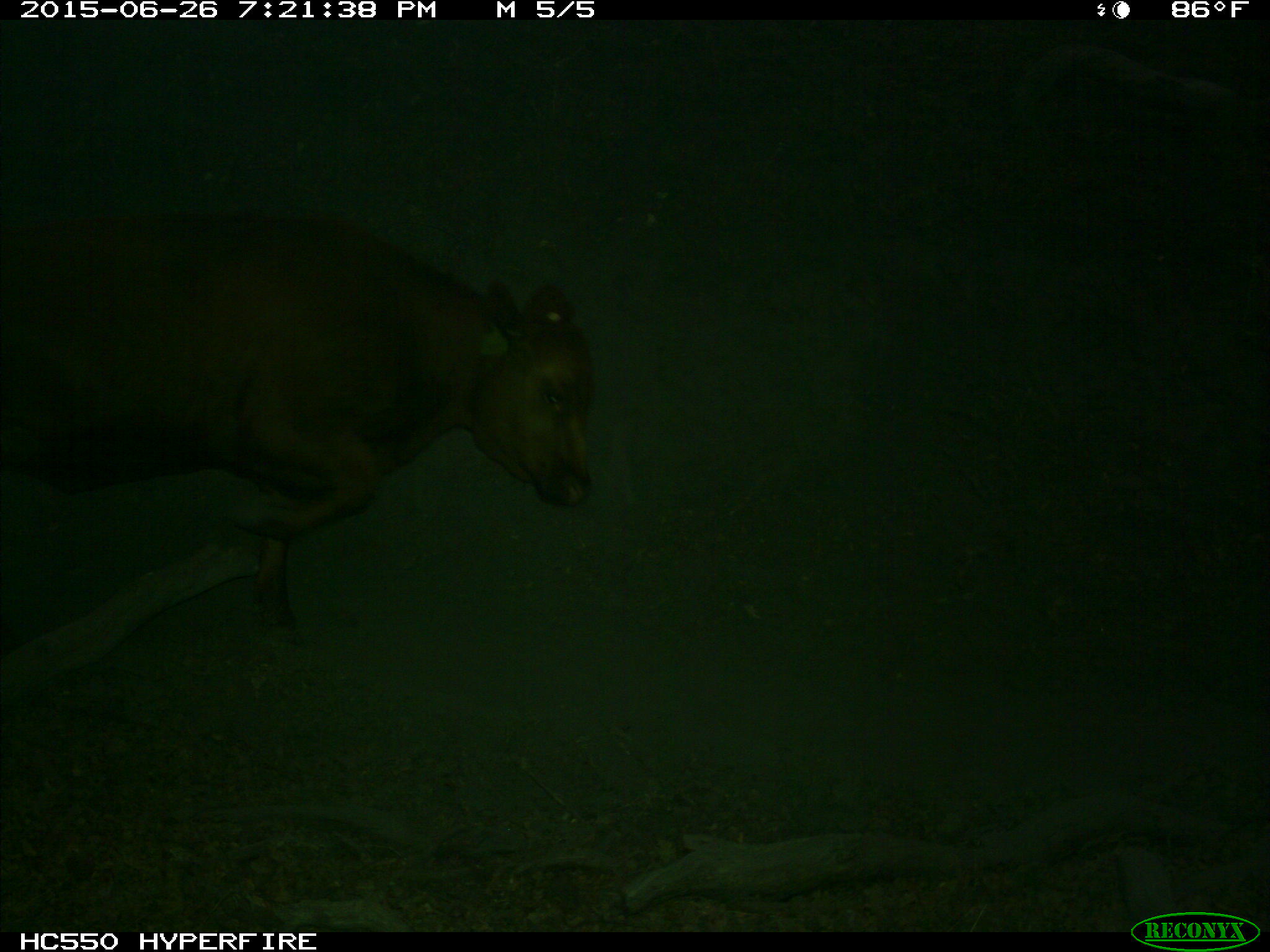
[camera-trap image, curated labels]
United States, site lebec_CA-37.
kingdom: Animalia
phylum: Chordata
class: Mammalia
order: Artiodactyla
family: Bovidae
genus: Bos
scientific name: Bos taurus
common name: domestic cow